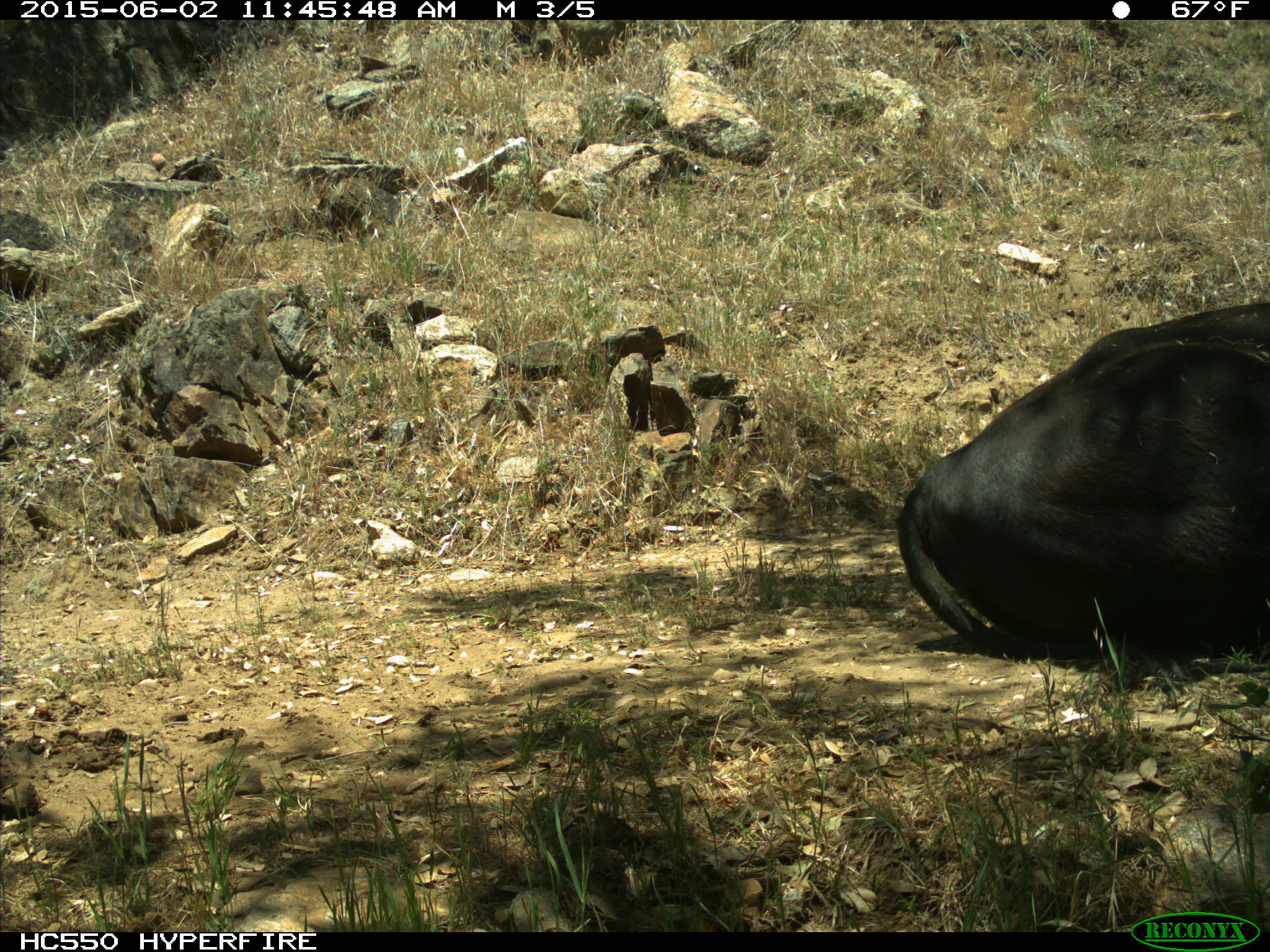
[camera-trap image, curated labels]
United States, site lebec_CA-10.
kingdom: Animalia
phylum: Chordata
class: Mammalia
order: Artiodactyla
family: Bovidae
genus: Bos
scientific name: Bos taurus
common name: domestic cow